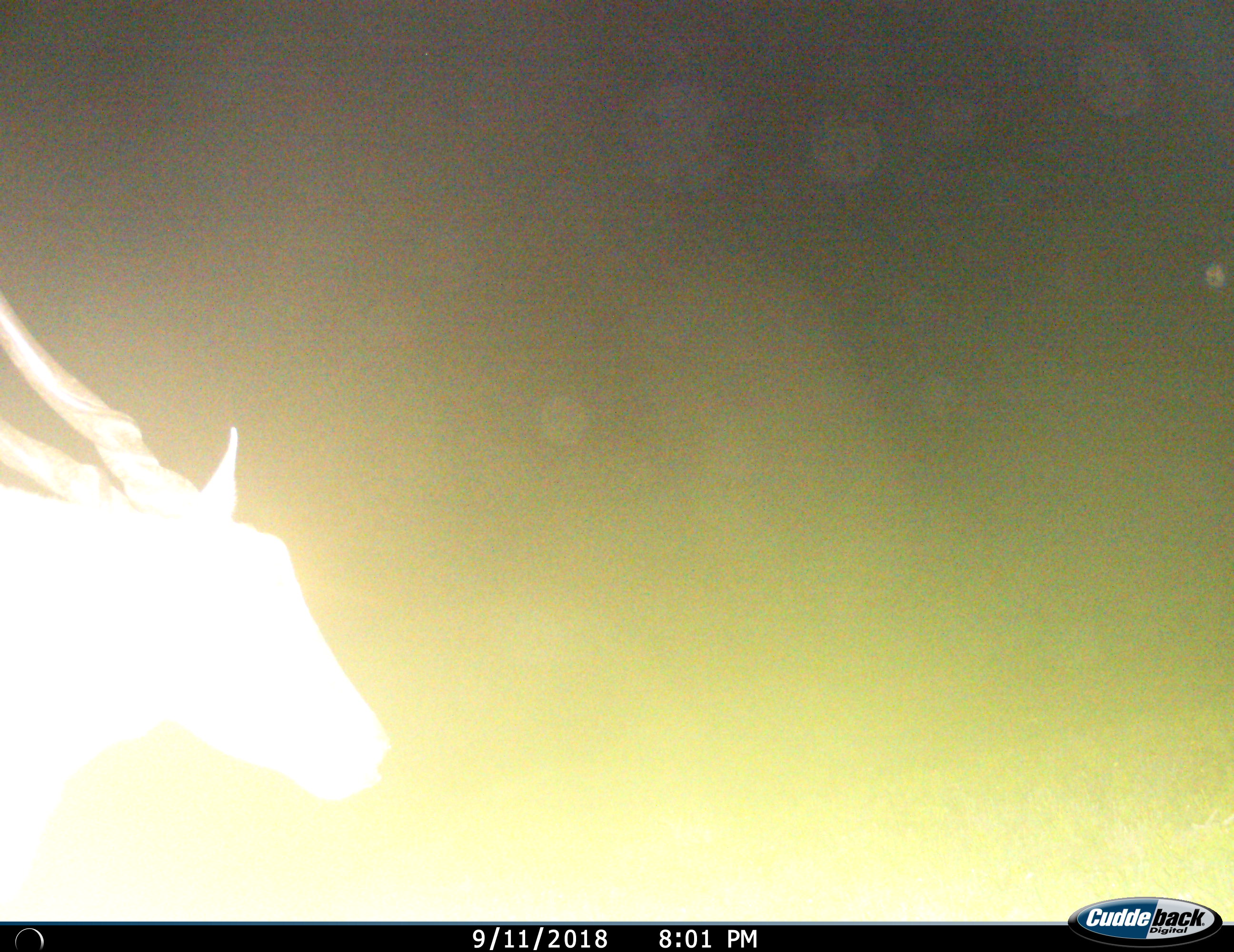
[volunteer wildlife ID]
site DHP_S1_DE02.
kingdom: Animalia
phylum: Chordata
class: Mammalia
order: Artiodactyla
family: Bovidae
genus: Tragelaphus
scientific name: Tragelaphus oryx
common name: eland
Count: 1.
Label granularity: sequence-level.